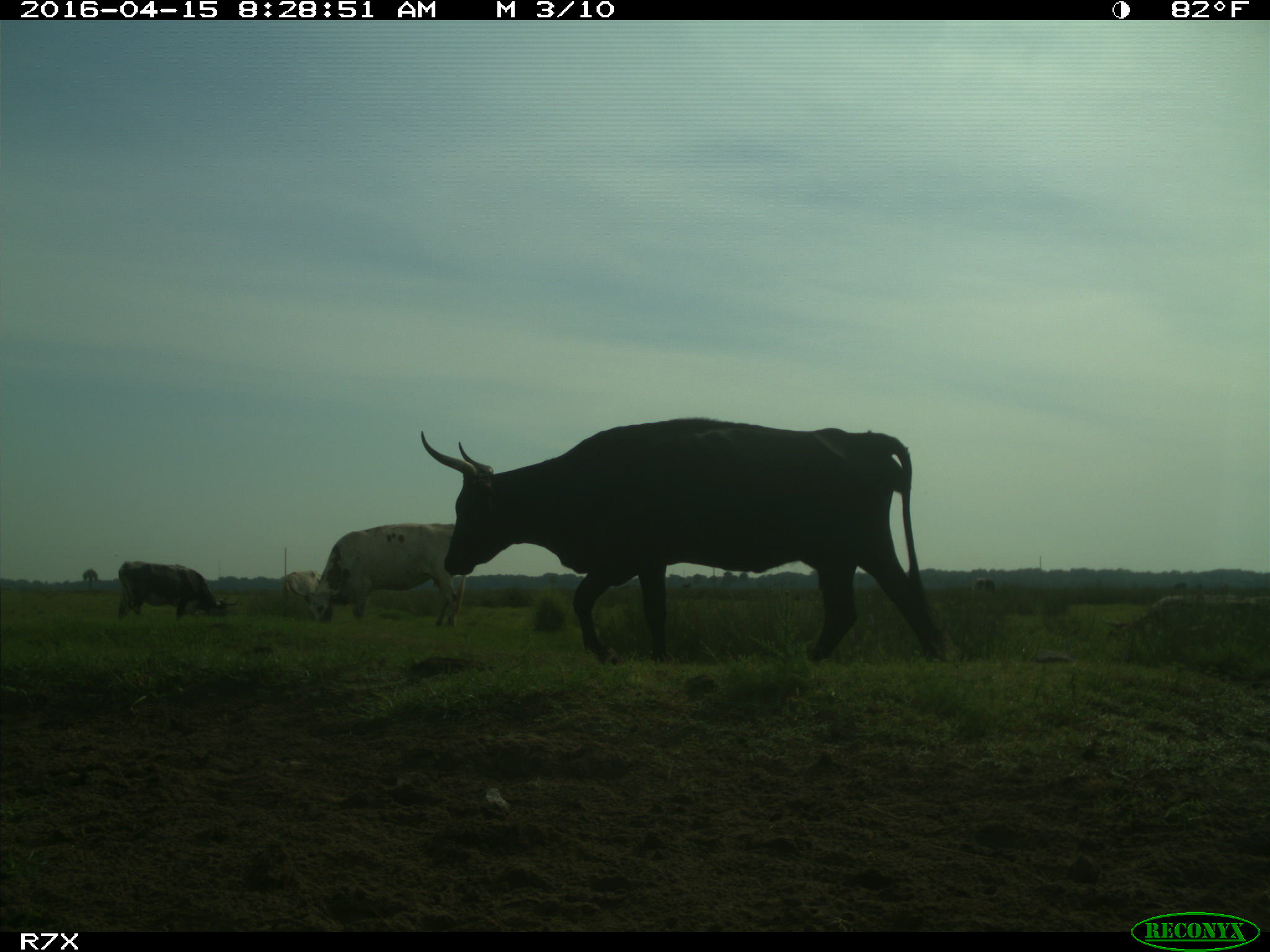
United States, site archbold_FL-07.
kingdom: Animalia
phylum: Chordata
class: Mammalia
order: Artiodactyla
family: Bovidae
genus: Bos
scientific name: Bos taurus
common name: domestic cow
Bos taurus (domestic cow).